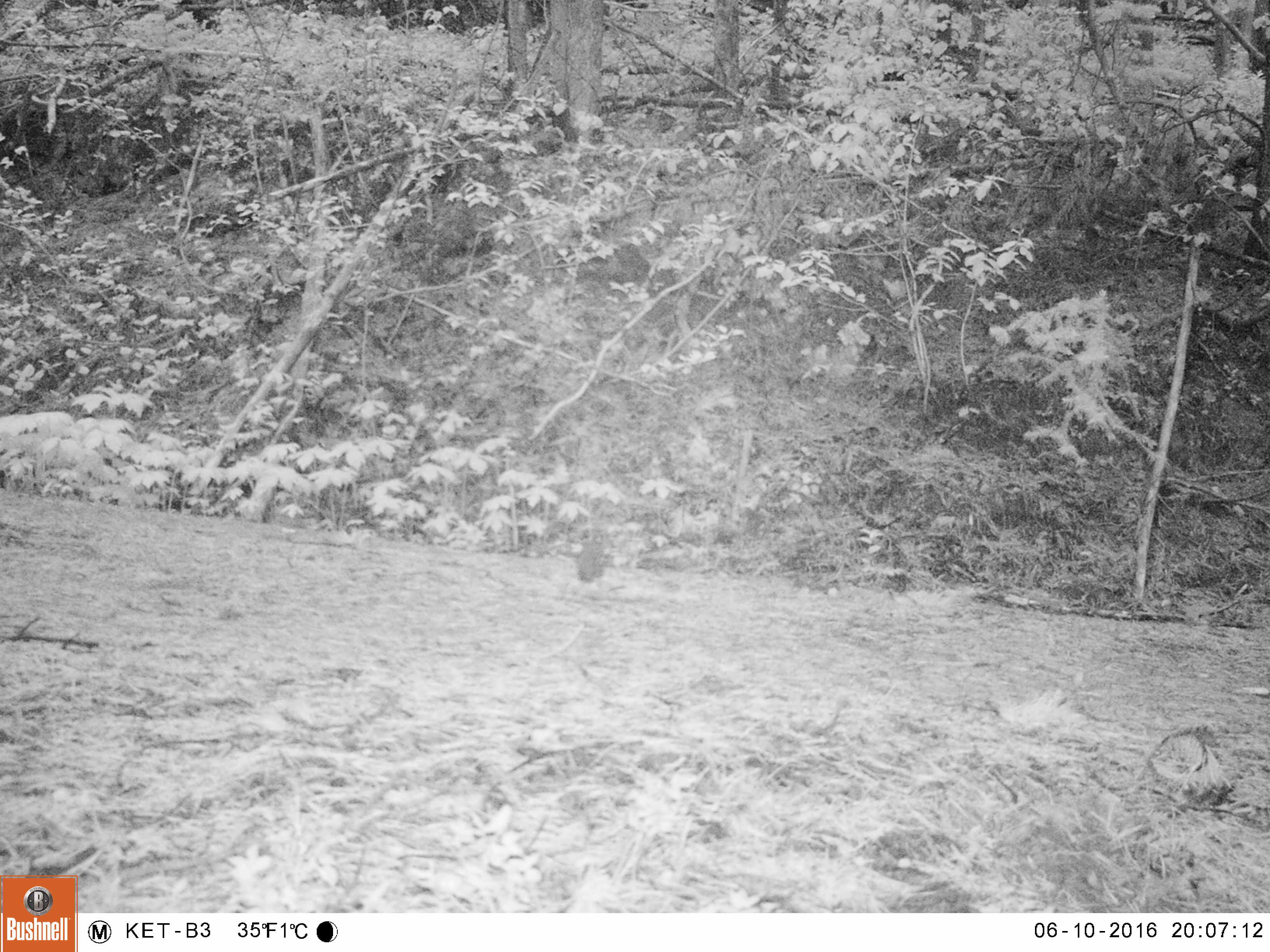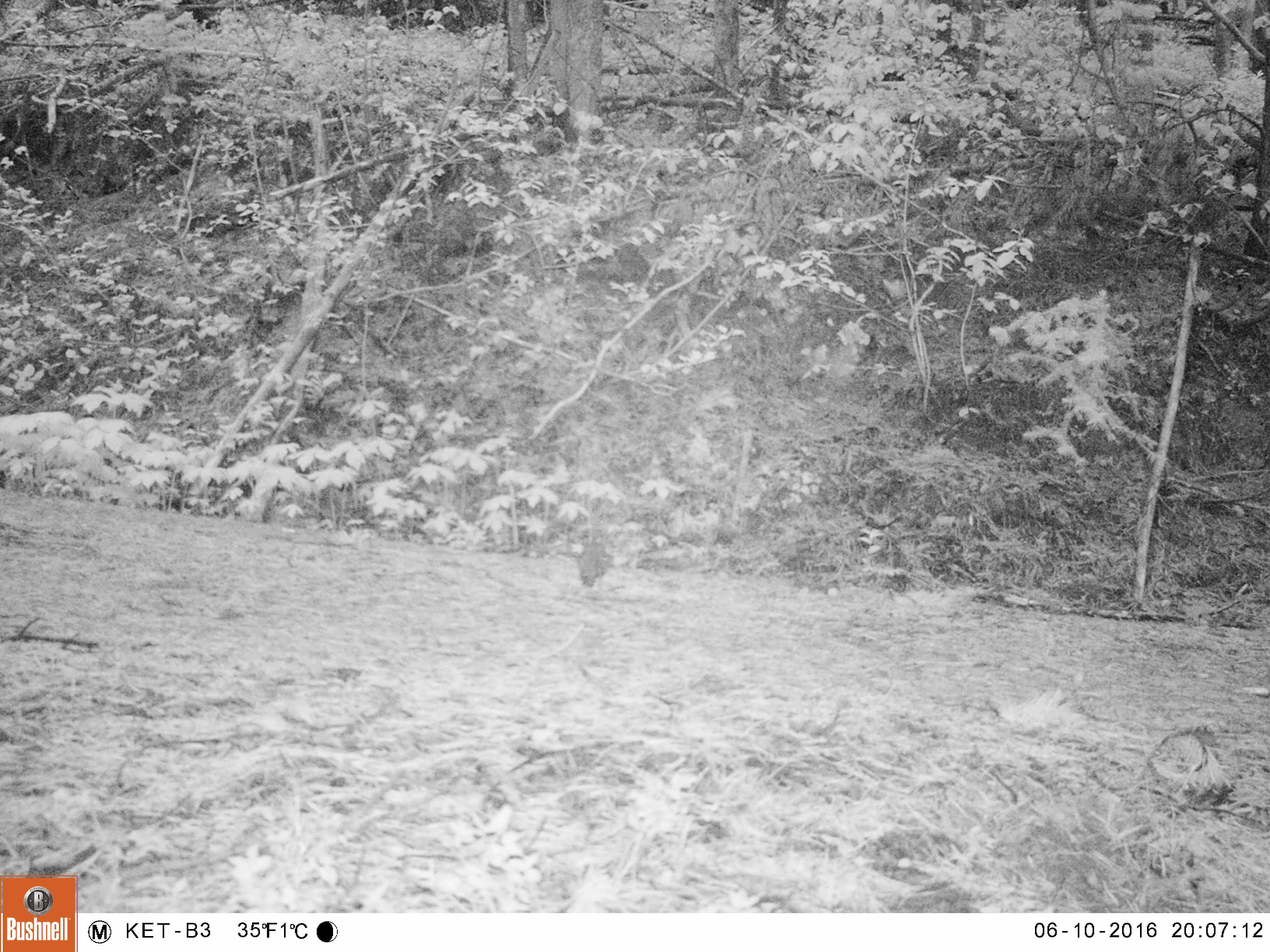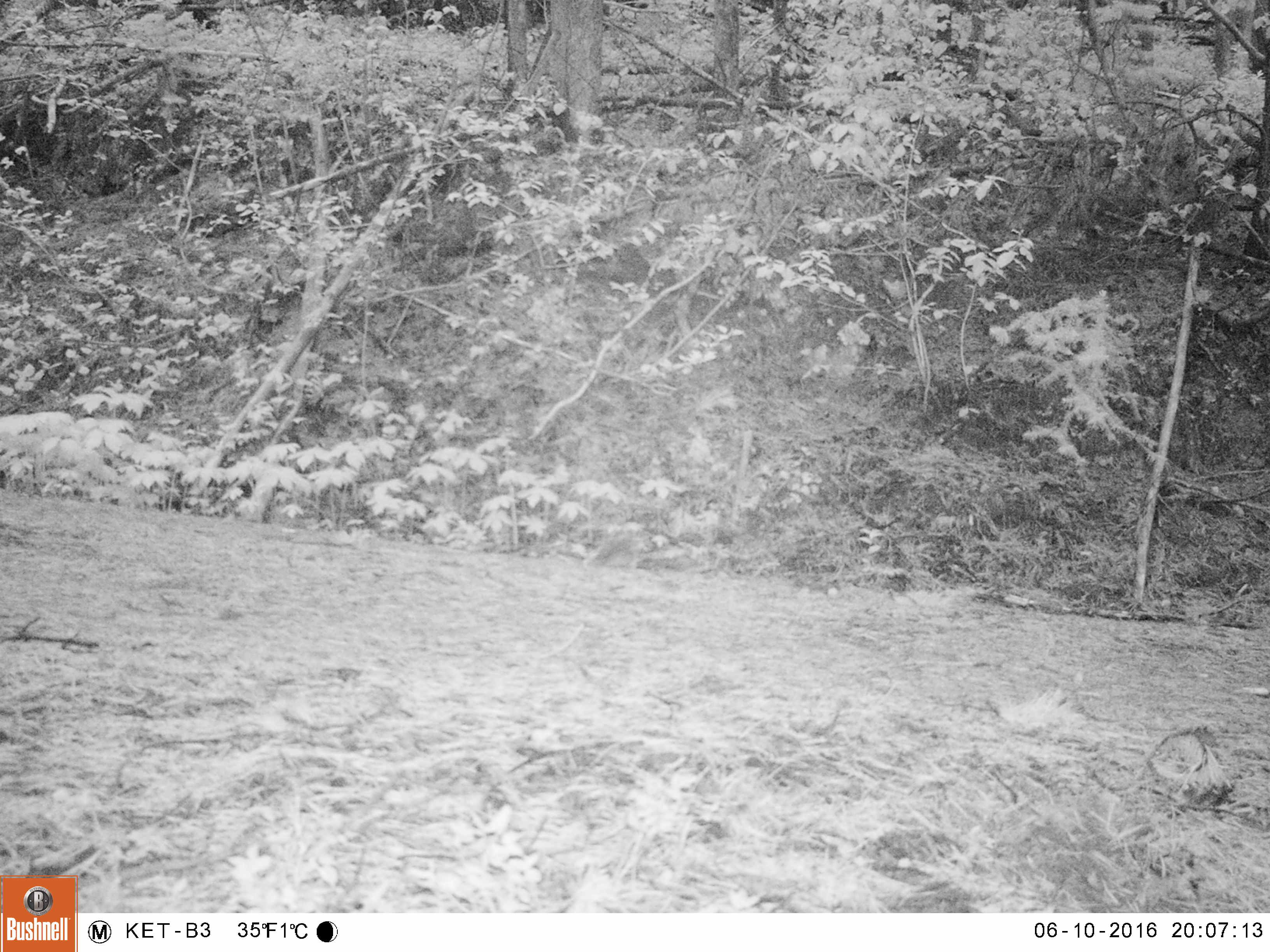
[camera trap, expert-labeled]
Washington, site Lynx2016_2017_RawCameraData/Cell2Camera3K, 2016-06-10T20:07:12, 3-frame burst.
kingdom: Animalia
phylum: Chordata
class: Aves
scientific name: Aves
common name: birds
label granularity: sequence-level